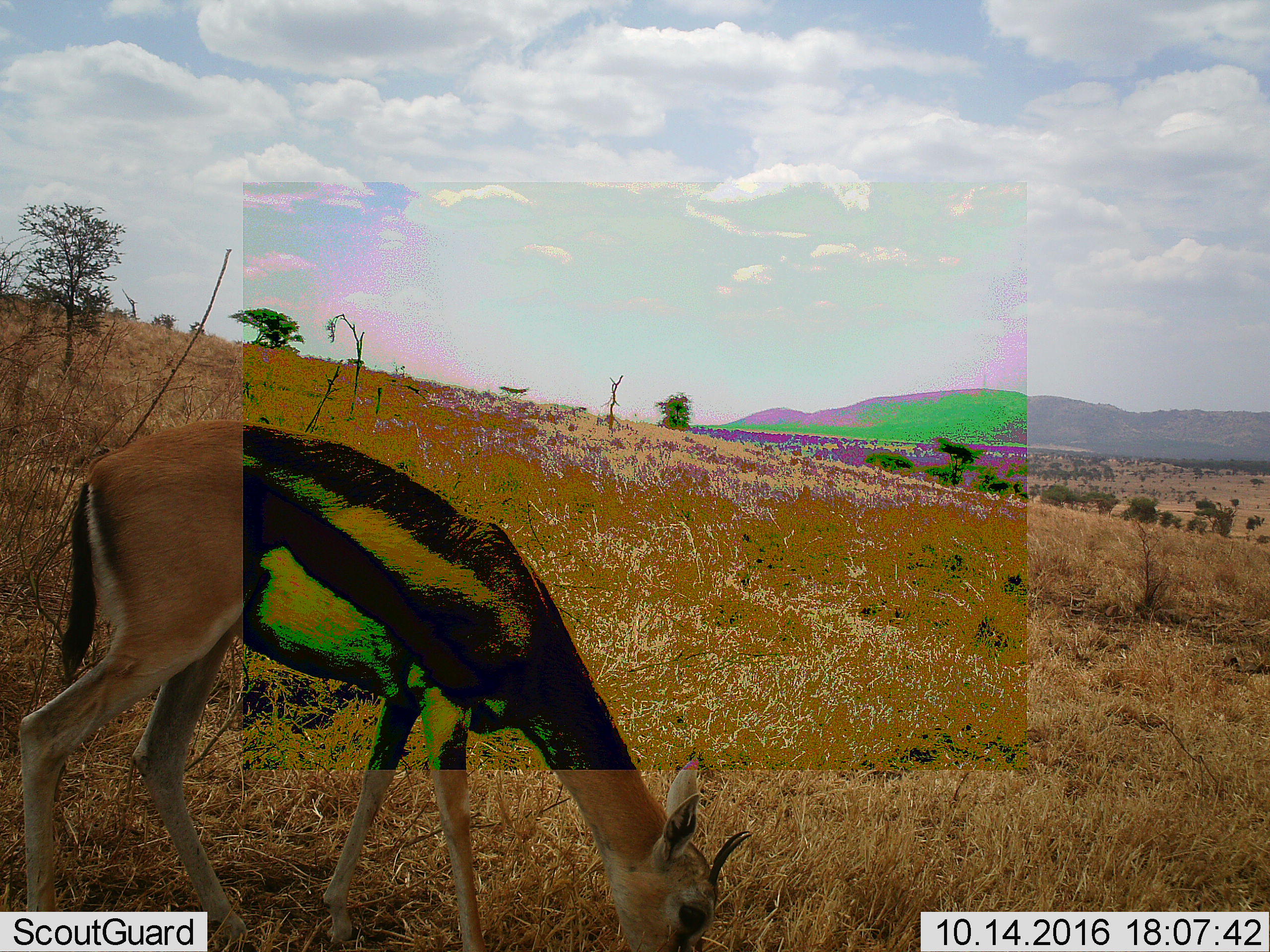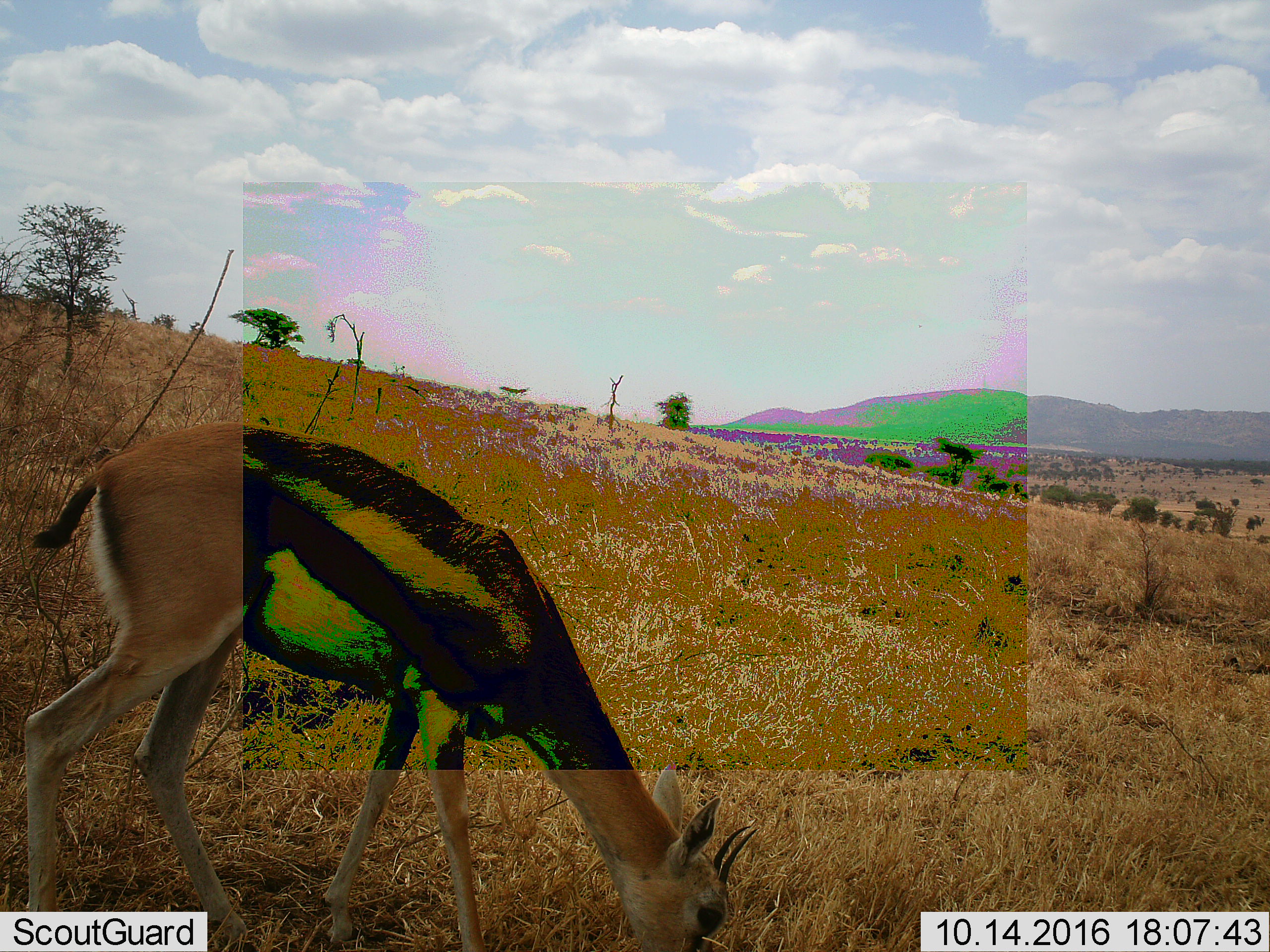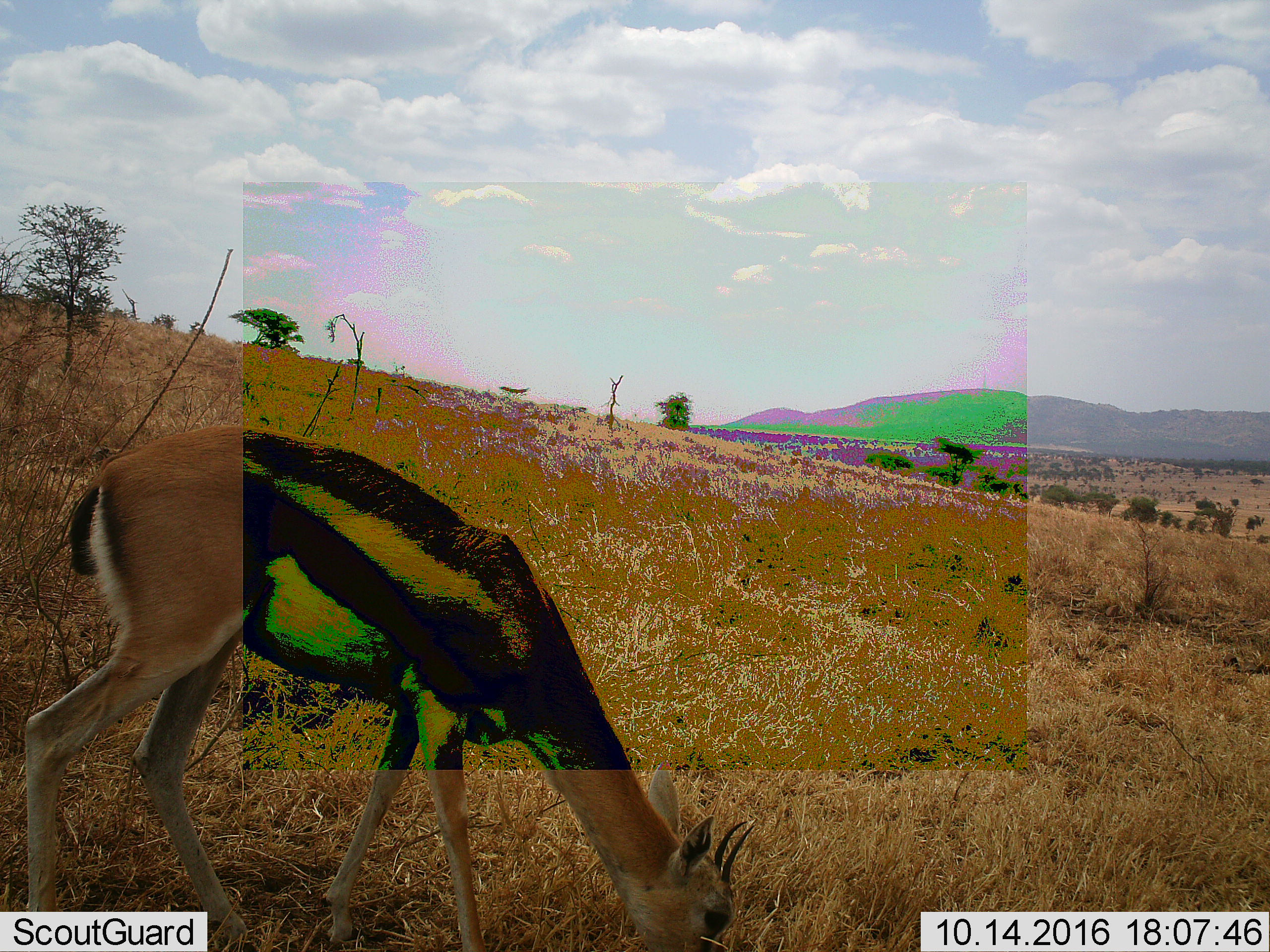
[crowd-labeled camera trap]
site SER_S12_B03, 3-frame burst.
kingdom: Animalia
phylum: Chordata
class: Mammalia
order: Artiodactyla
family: Bovidae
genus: Eudorcas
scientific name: Eudorcas thomsonii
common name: thomson's gazelle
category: gazellethomsons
Gazellethomsons (thomson's gazelle) (Eudorcas thomsonii), count 1. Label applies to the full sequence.